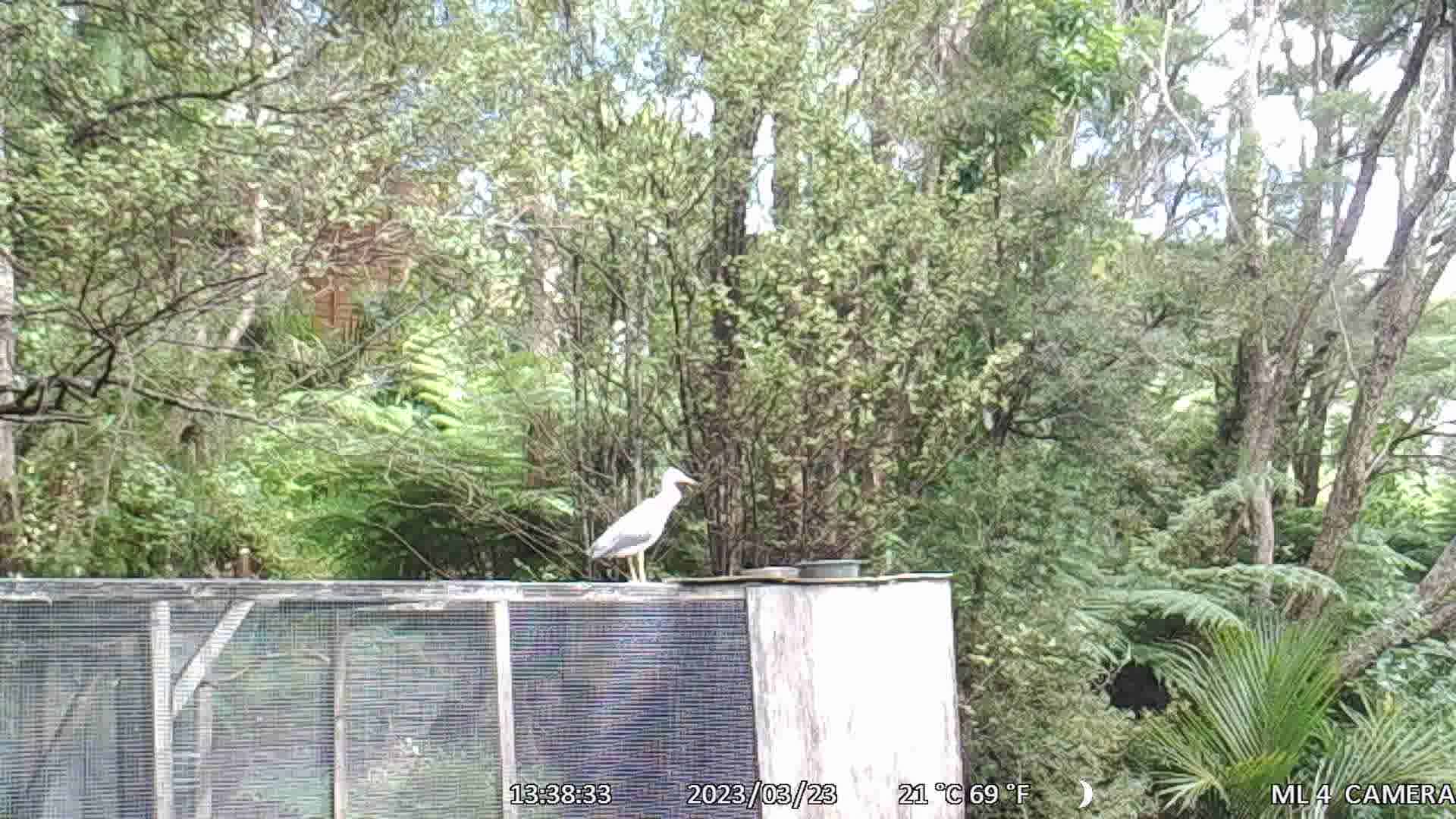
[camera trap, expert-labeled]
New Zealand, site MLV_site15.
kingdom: Animalia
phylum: Chordata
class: Aves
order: Pelecaniformes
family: Ardeidae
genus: Egretta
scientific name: Egretta novaehollandiae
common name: white-faced heron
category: white faced heron